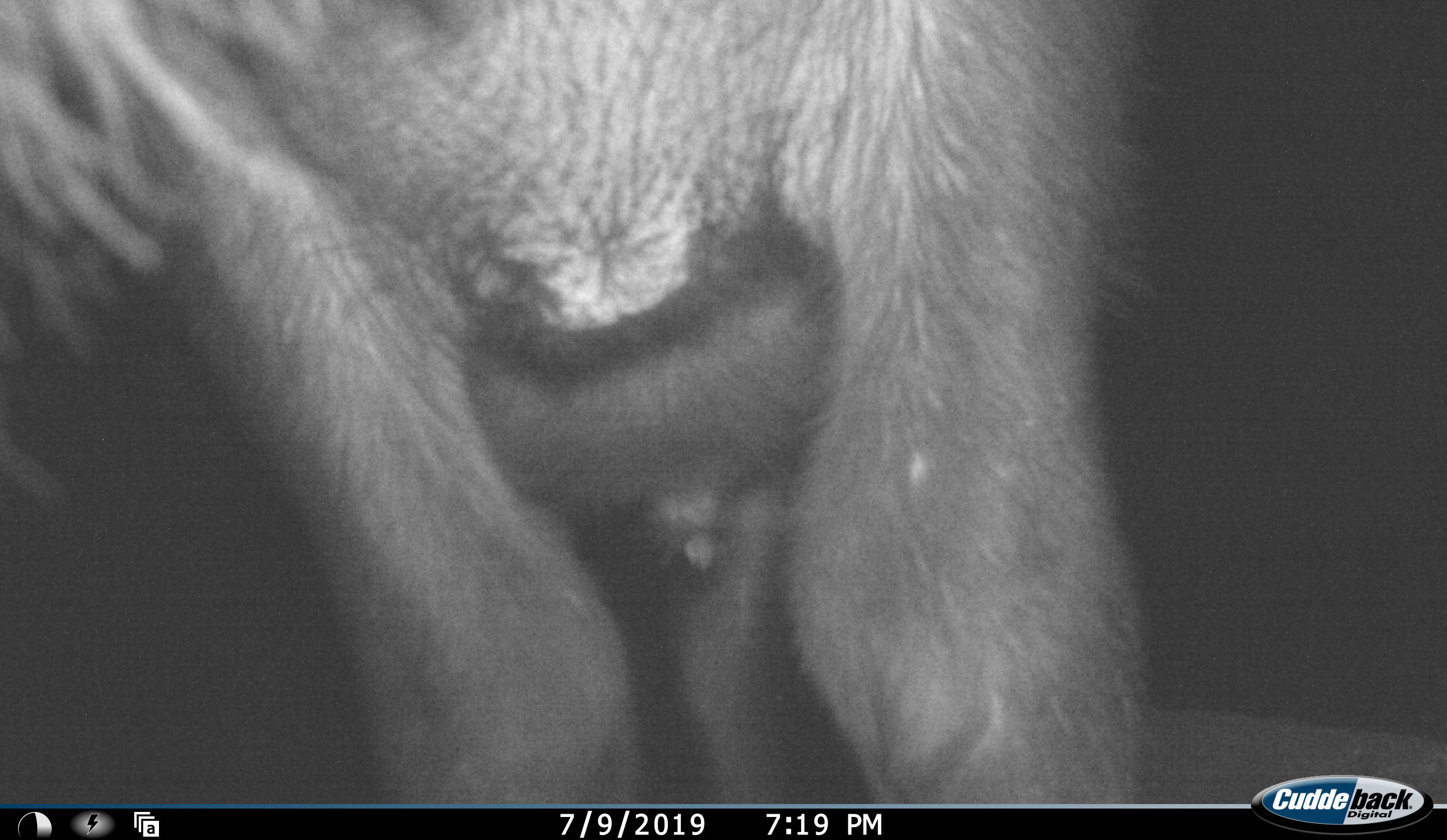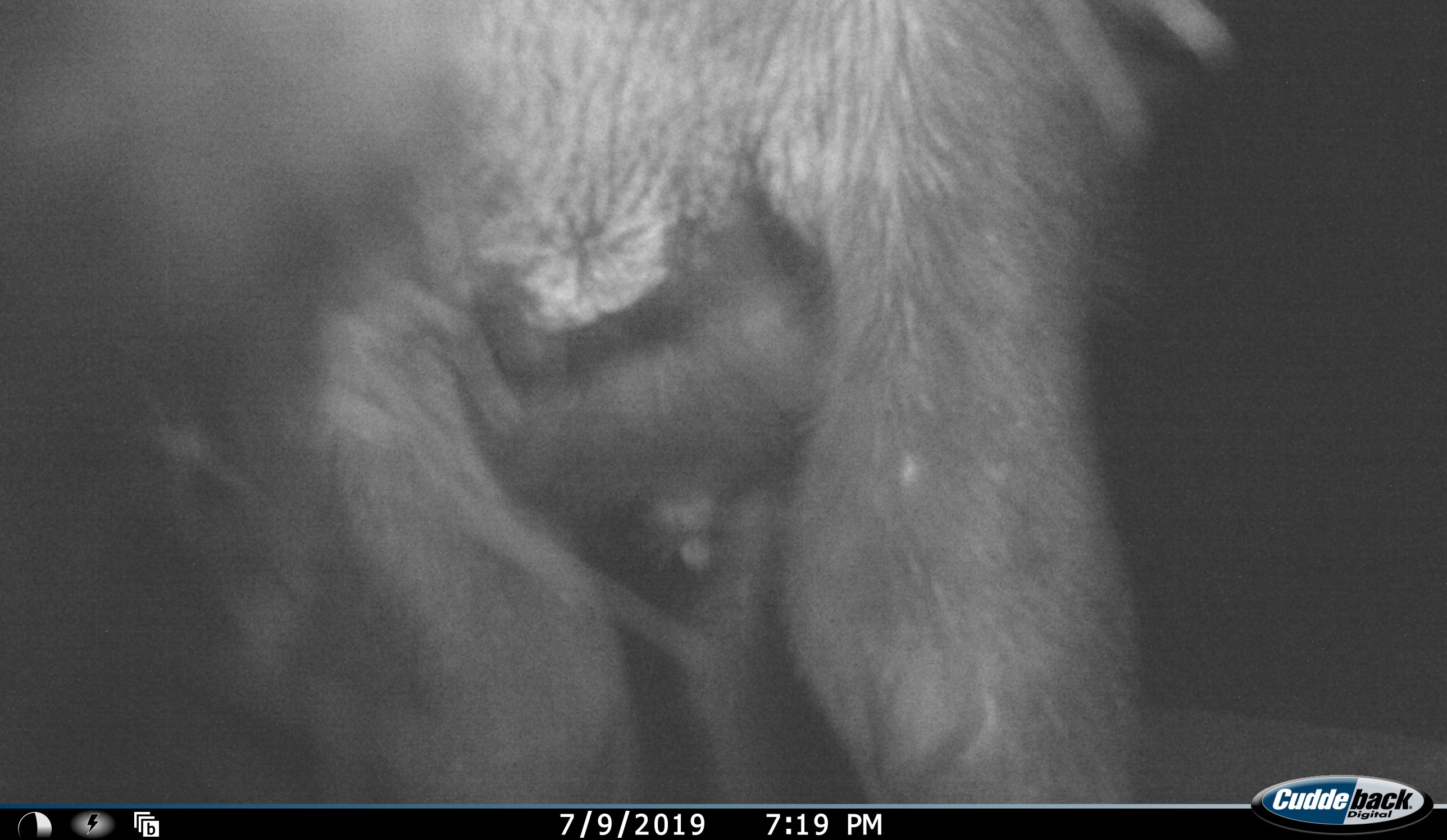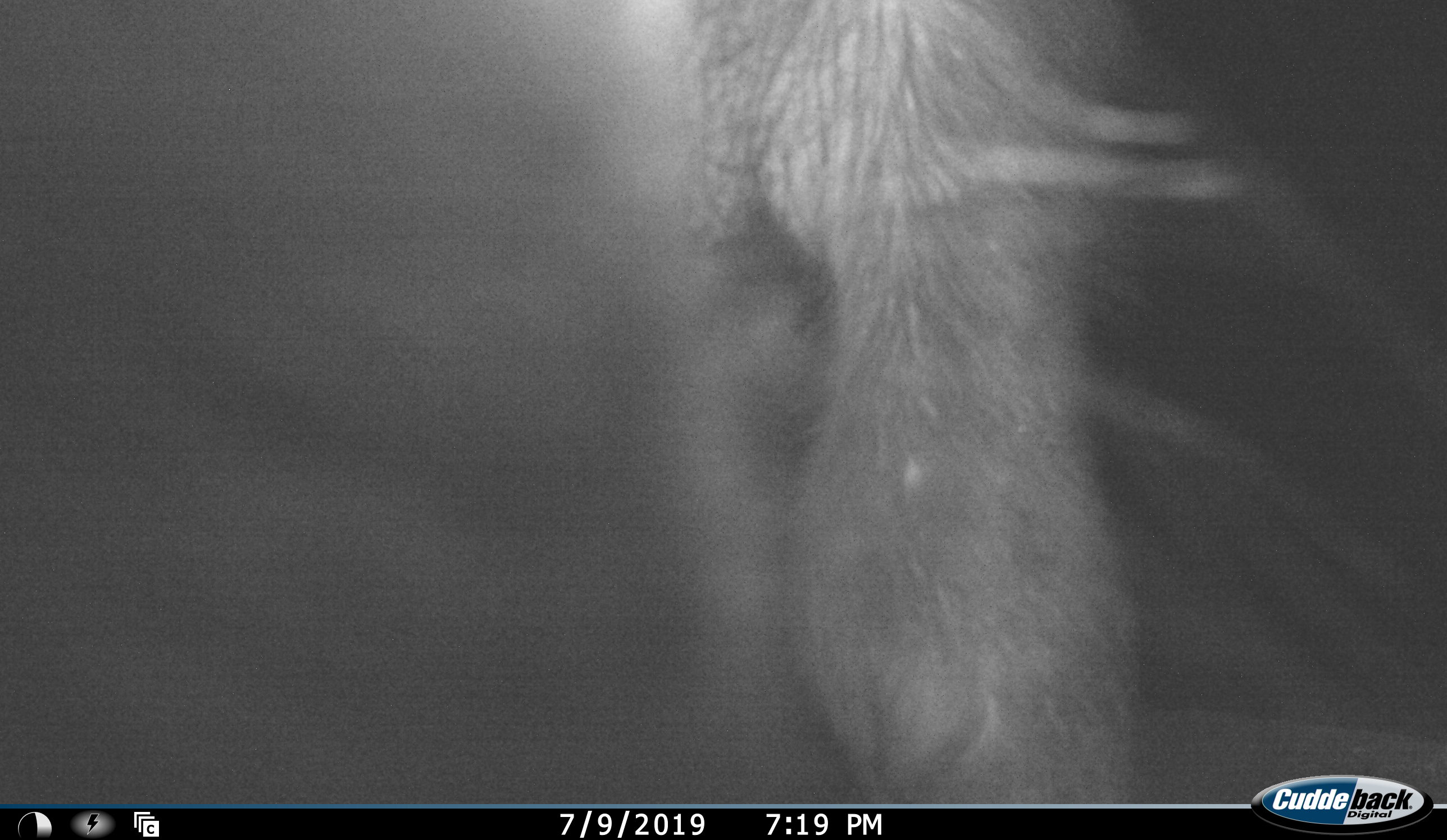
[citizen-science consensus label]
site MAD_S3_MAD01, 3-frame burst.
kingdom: Animalia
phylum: Chordata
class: Mammalia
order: Artiodactyla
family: Bovidae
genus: Connochaetes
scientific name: Connochaetes taurinus taurinus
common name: blue wildebeest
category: wildebeestblue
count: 1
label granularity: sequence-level